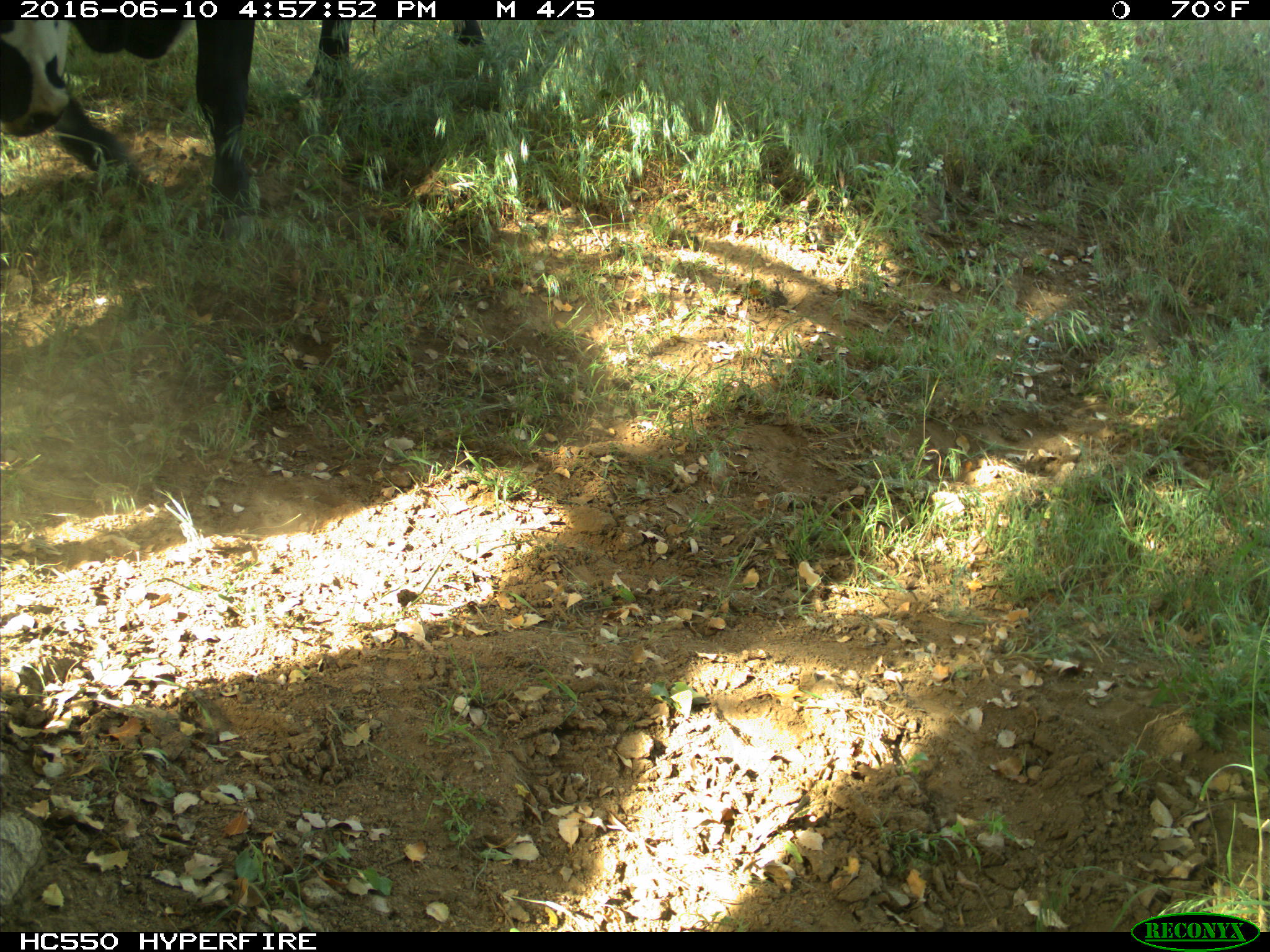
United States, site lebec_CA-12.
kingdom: Animalia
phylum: Chordata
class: Mammalia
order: Artiodactyla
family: Bovidae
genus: Bos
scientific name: Bos taurus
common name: domestic cow